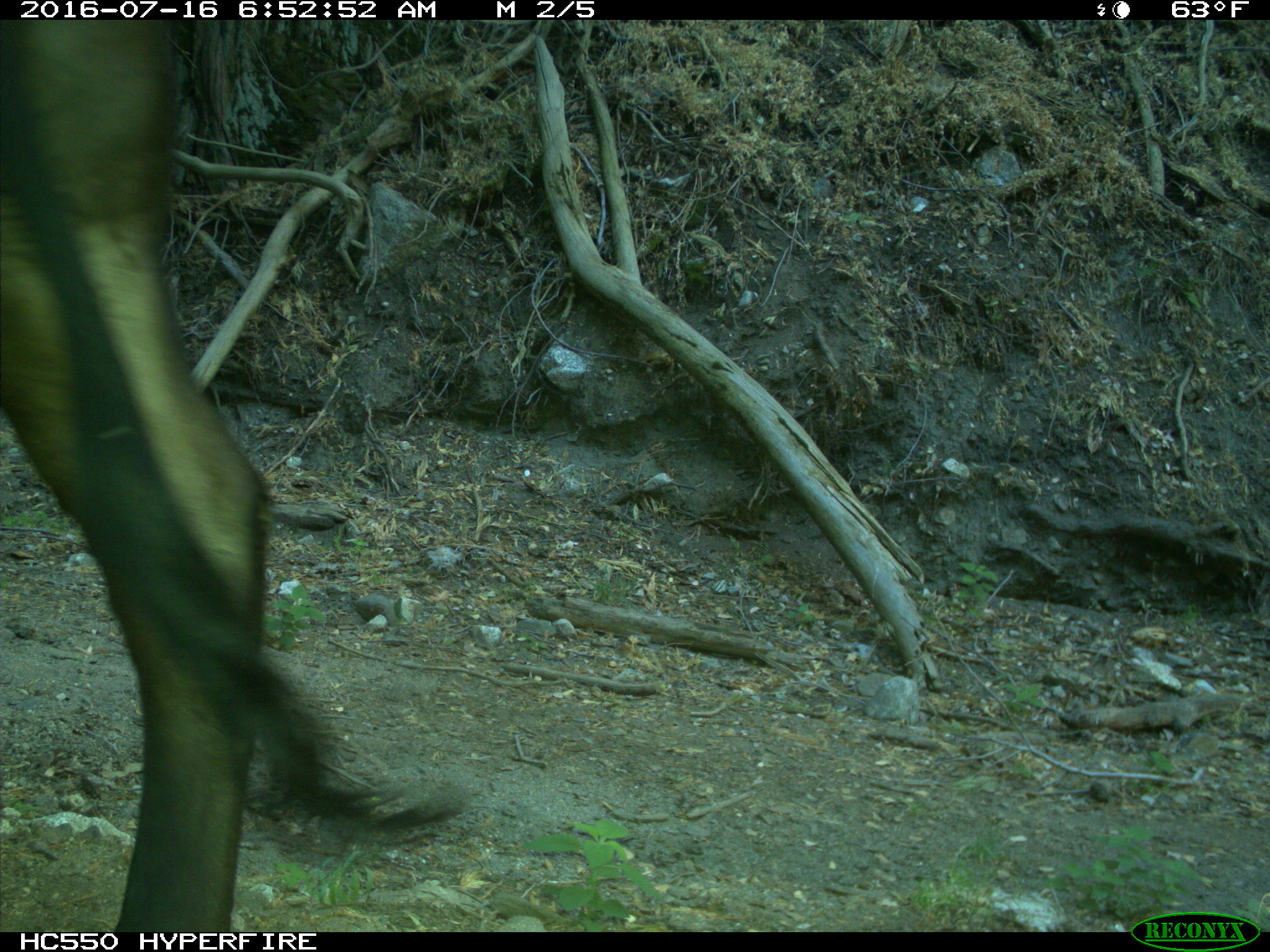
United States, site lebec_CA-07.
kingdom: Animalia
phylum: Chordata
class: Mammalia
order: Artiodactyla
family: Bovidae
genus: Bos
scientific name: Bos taurus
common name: domestic cow